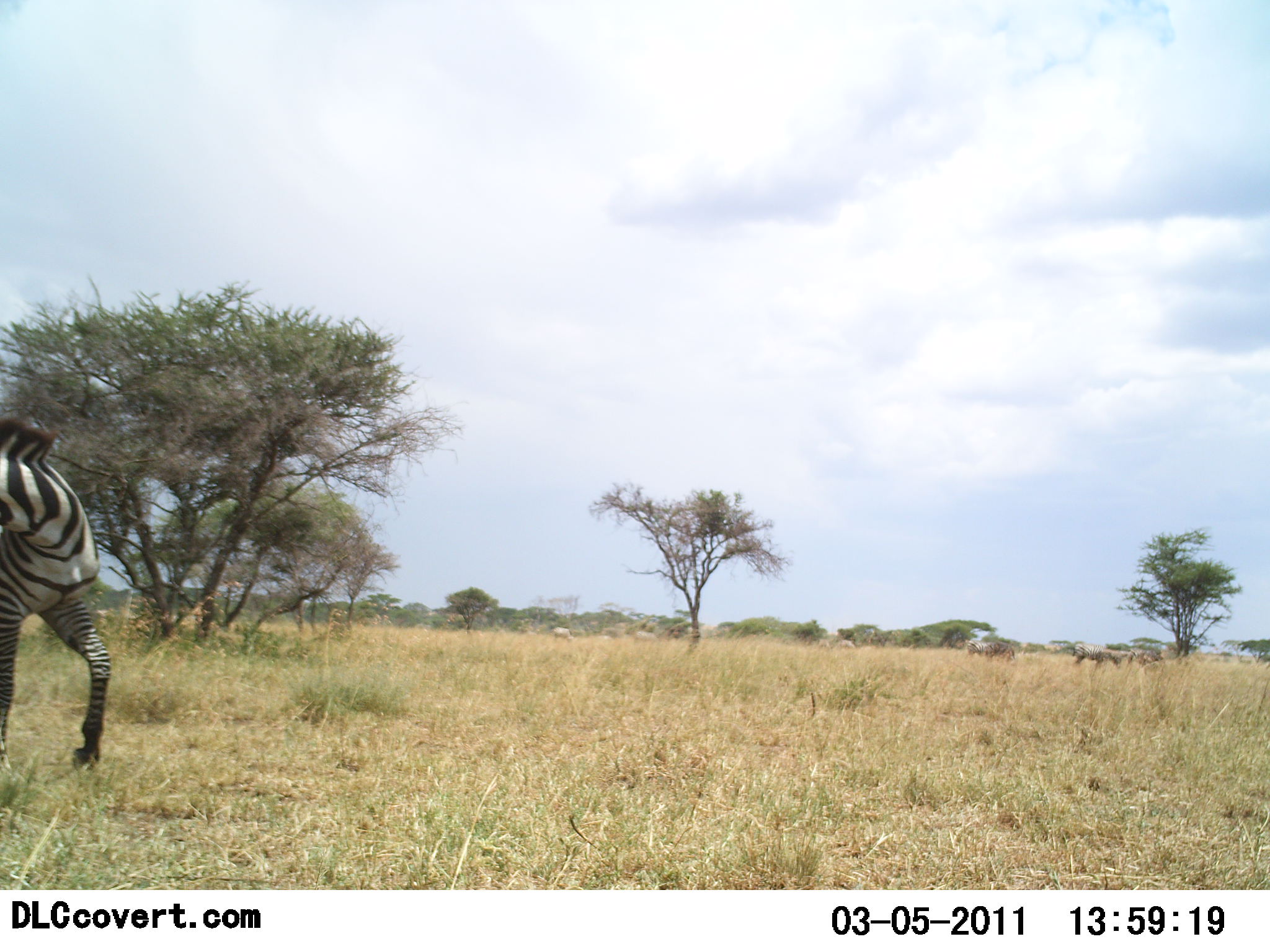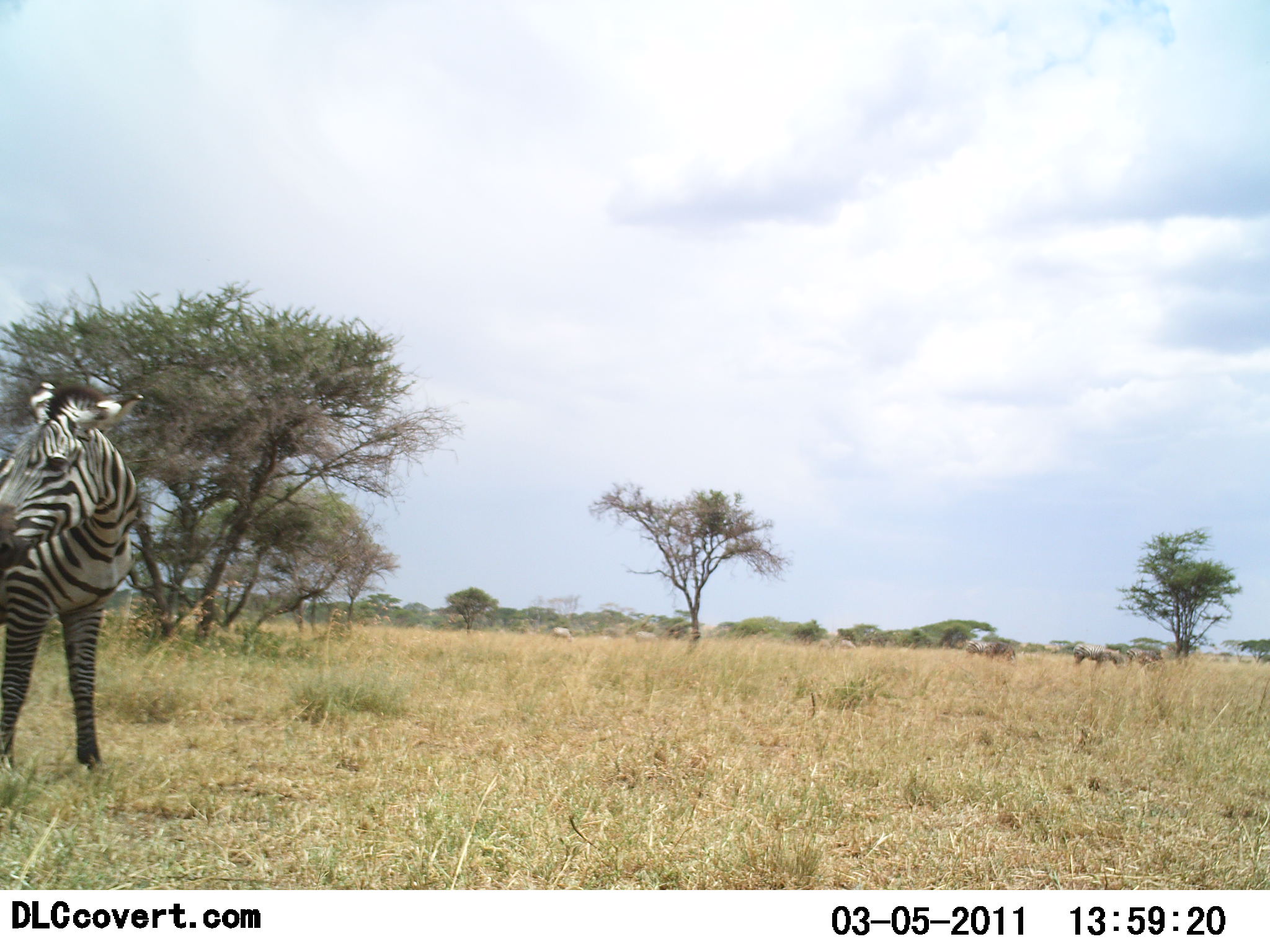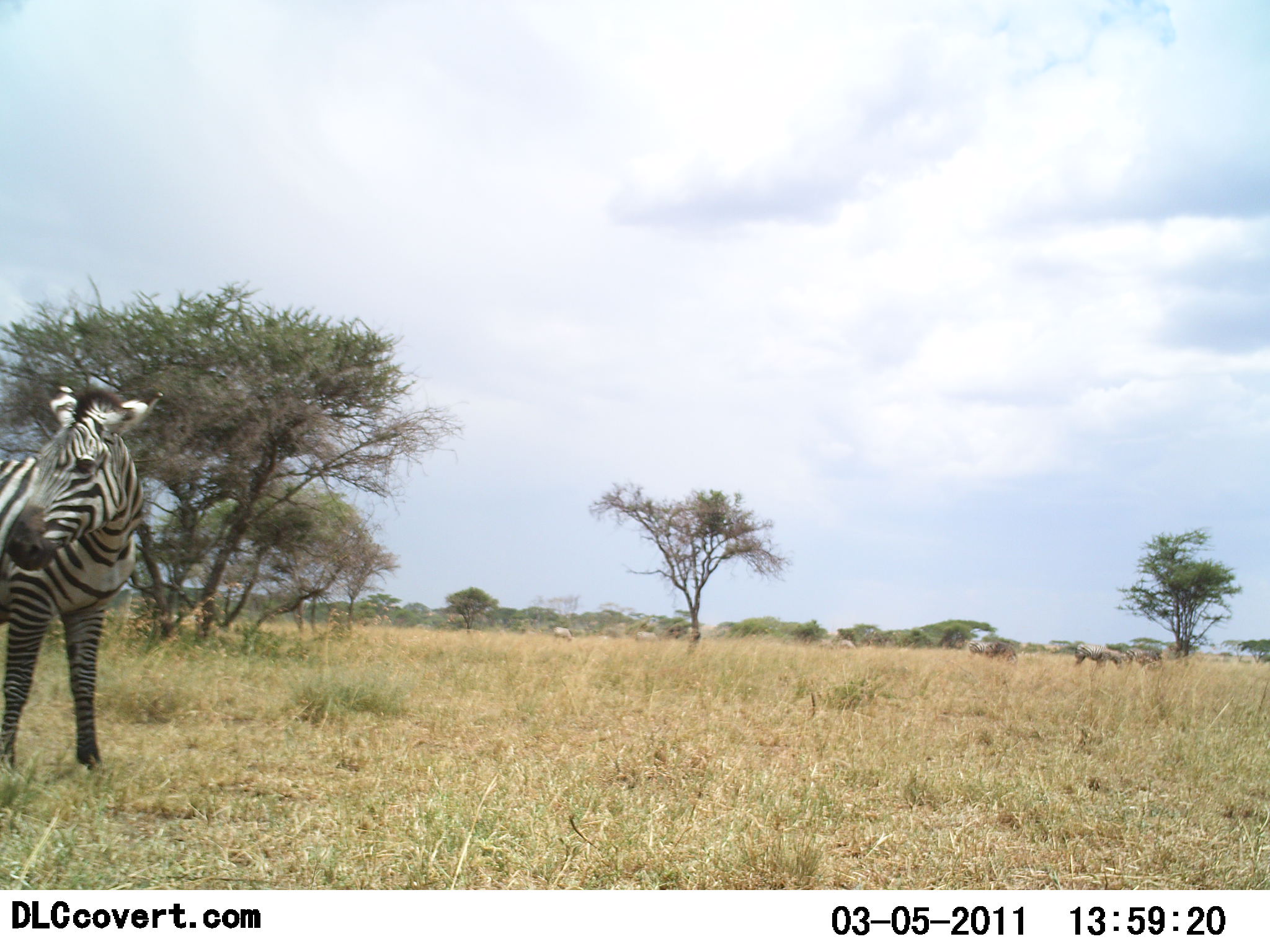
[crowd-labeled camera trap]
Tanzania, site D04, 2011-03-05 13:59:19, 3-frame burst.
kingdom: Animalia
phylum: Chordata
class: Mammalia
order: Perissodactyla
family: Equidae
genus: Equus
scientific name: Equus quagga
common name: plains zebra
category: zebra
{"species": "zebra (plains zebra) (Equus quagga)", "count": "1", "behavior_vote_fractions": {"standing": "93%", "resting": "0%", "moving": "7%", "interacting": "0%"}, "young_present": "0%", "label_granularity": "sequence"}